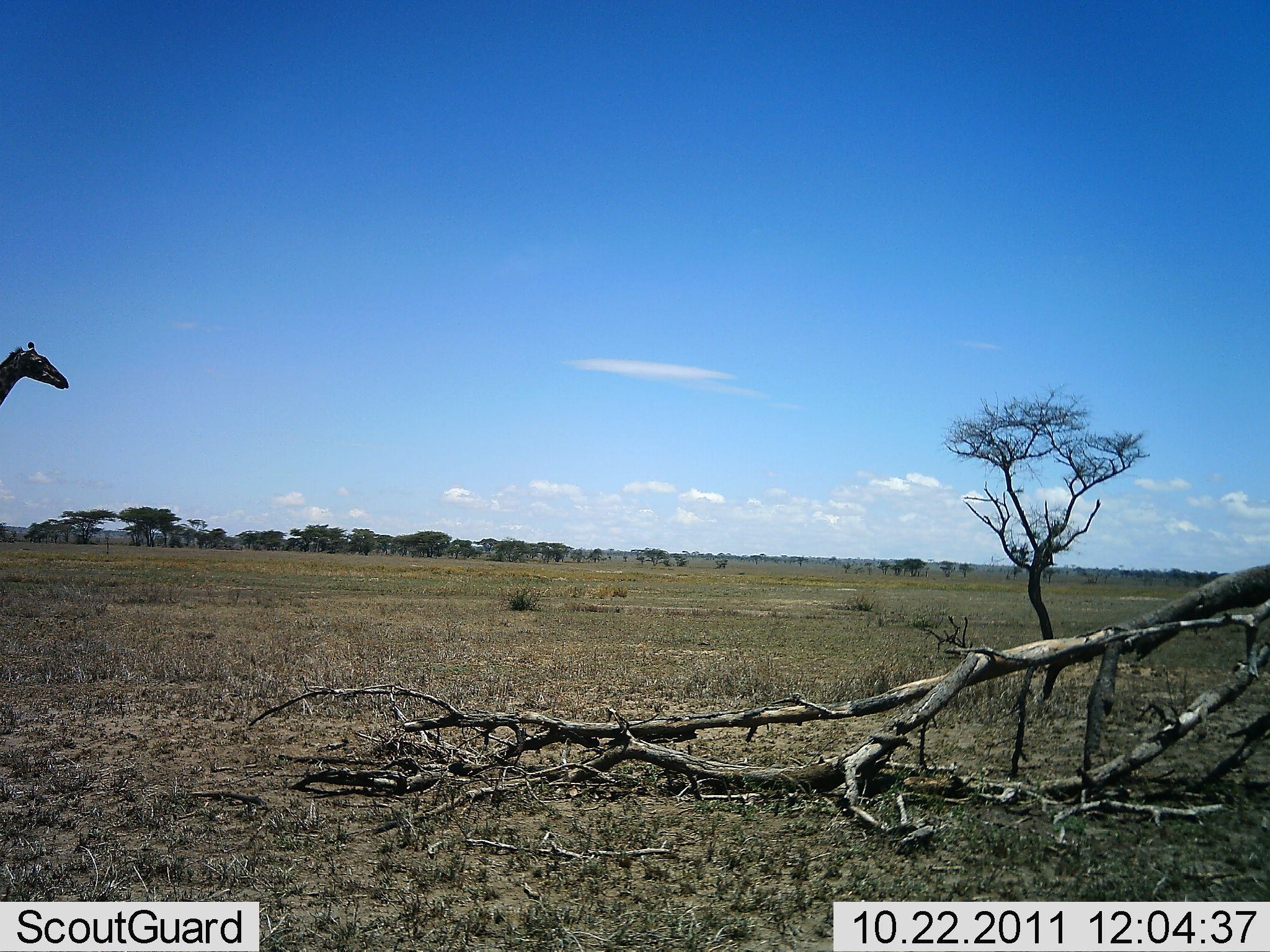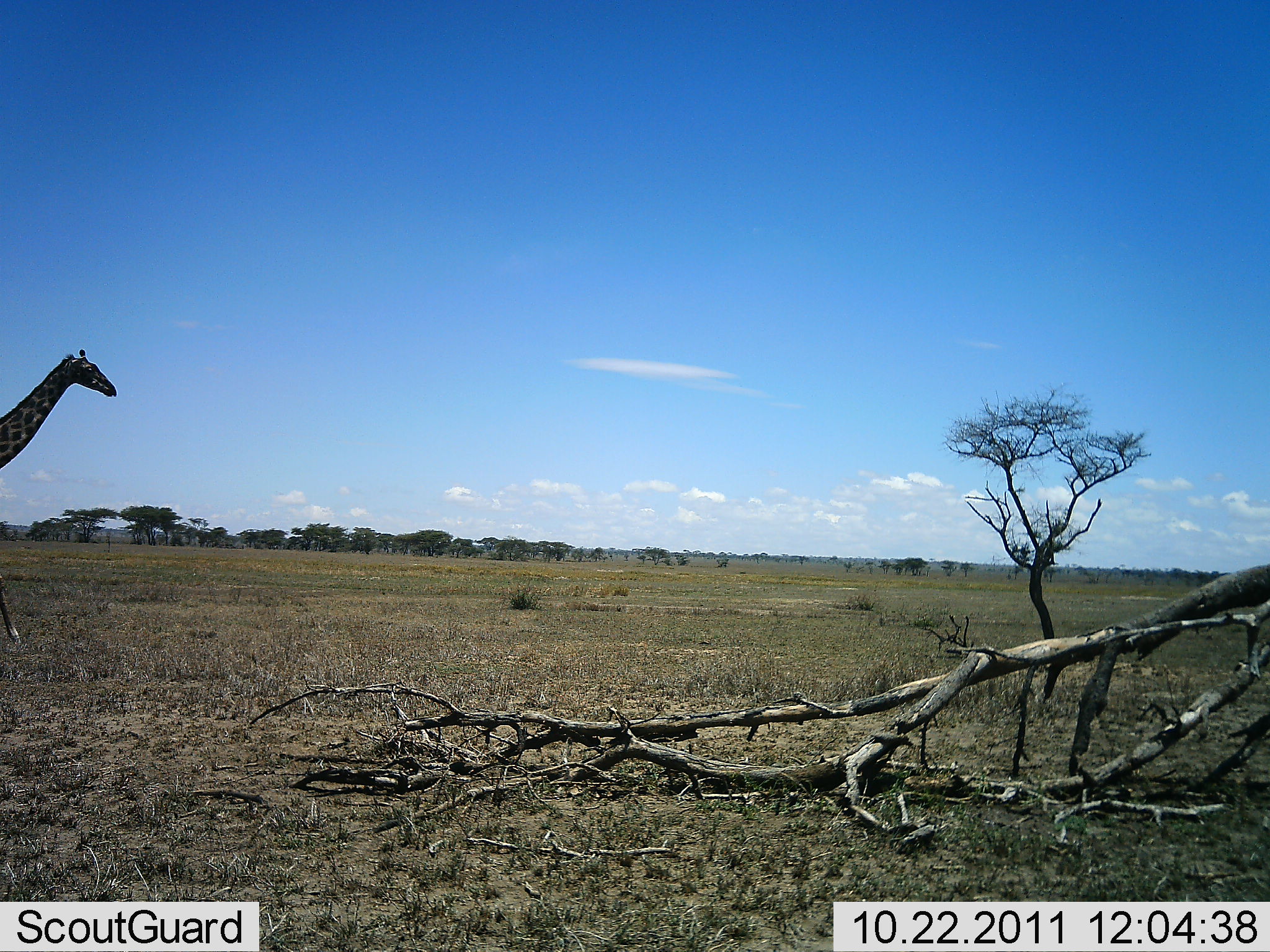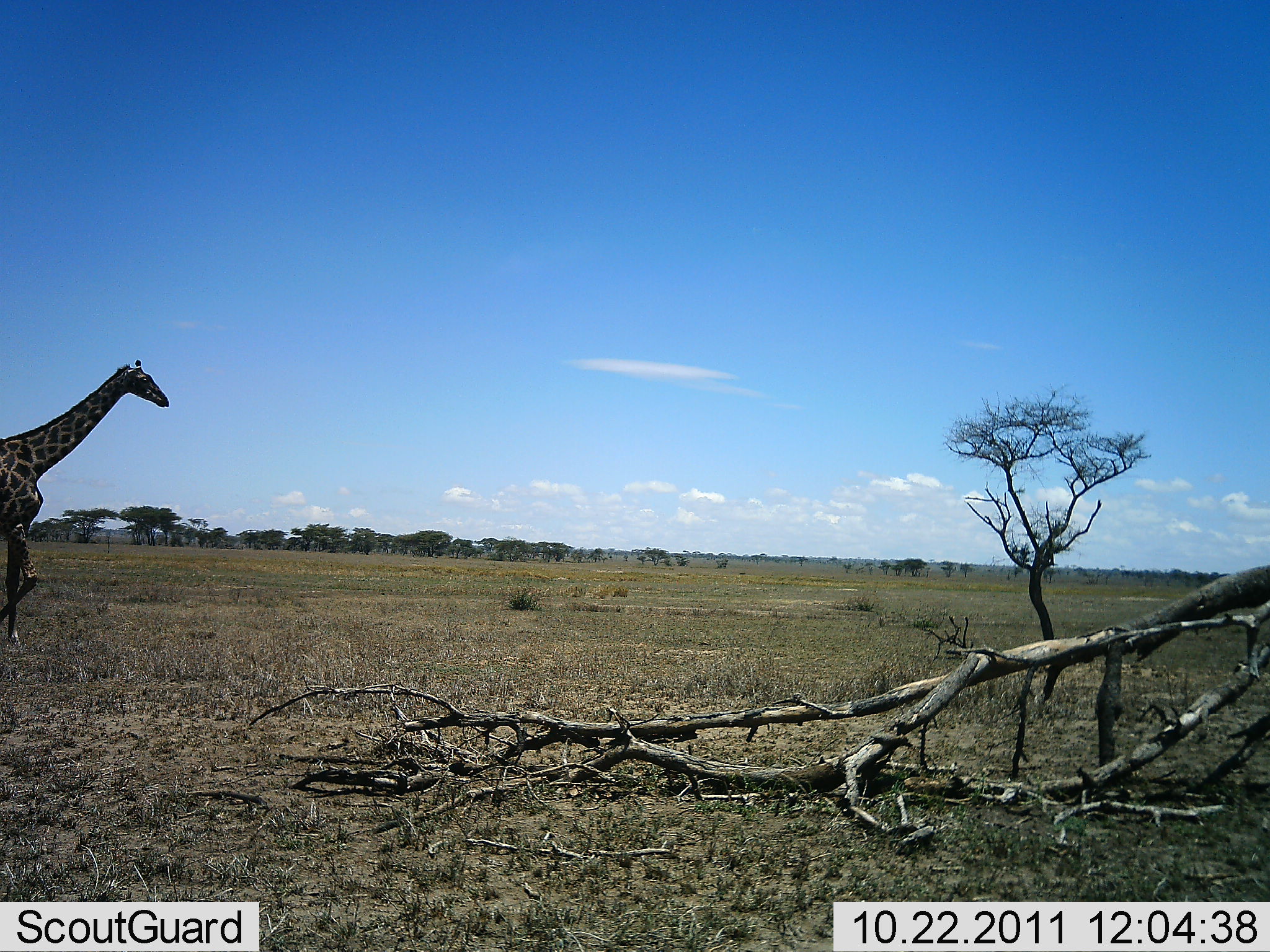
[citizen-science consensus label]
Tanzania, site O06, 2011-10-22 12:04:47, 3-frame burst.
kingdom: Animalia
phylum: Chordata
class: Mammalia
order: Artiodactyla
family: Giraffidae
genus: Giraffa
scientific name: Giraffa camelopardalis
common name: giraffe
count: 1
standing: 0%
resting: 0%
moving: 100%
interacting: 0%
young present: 0%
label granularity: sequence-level